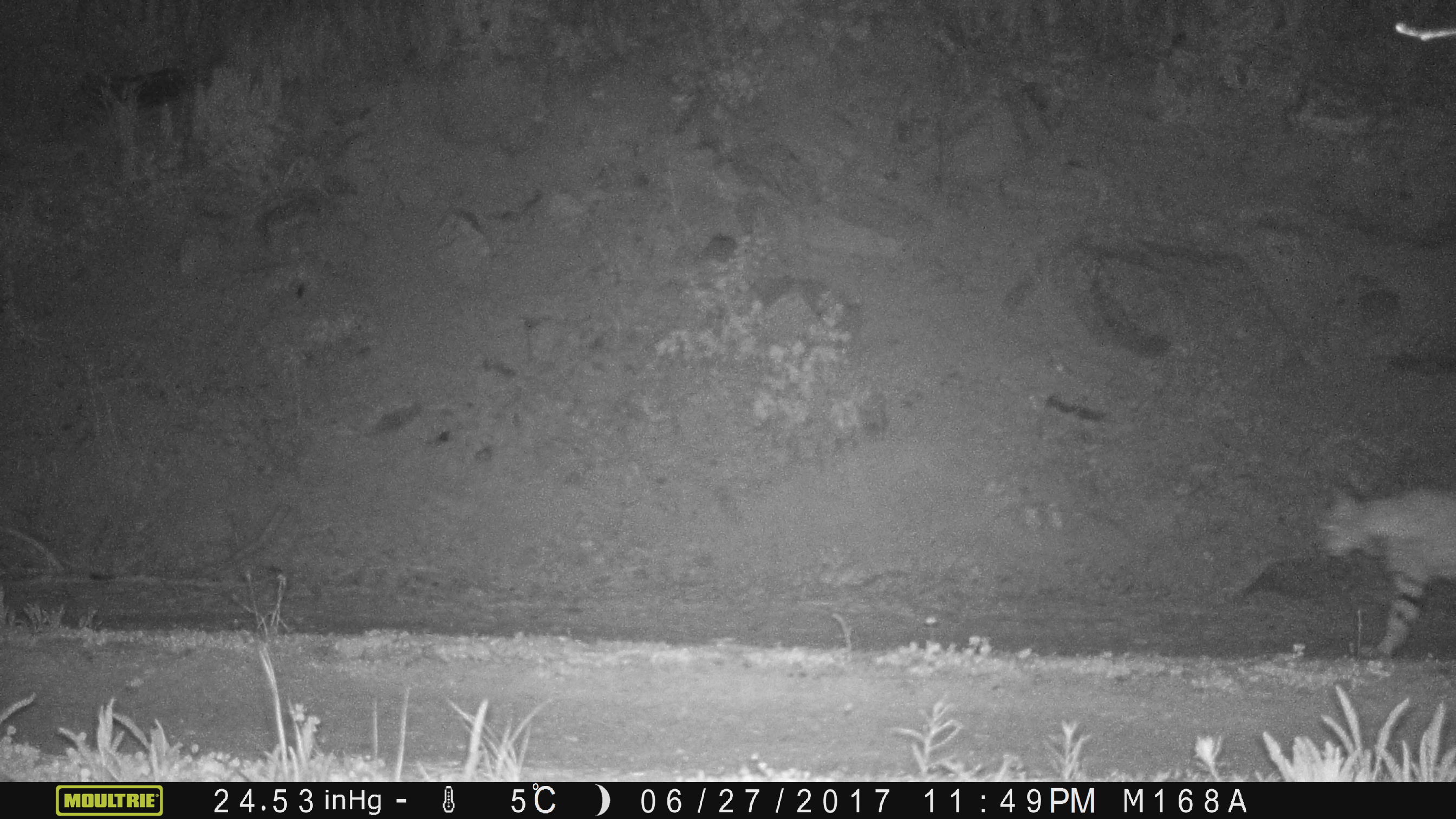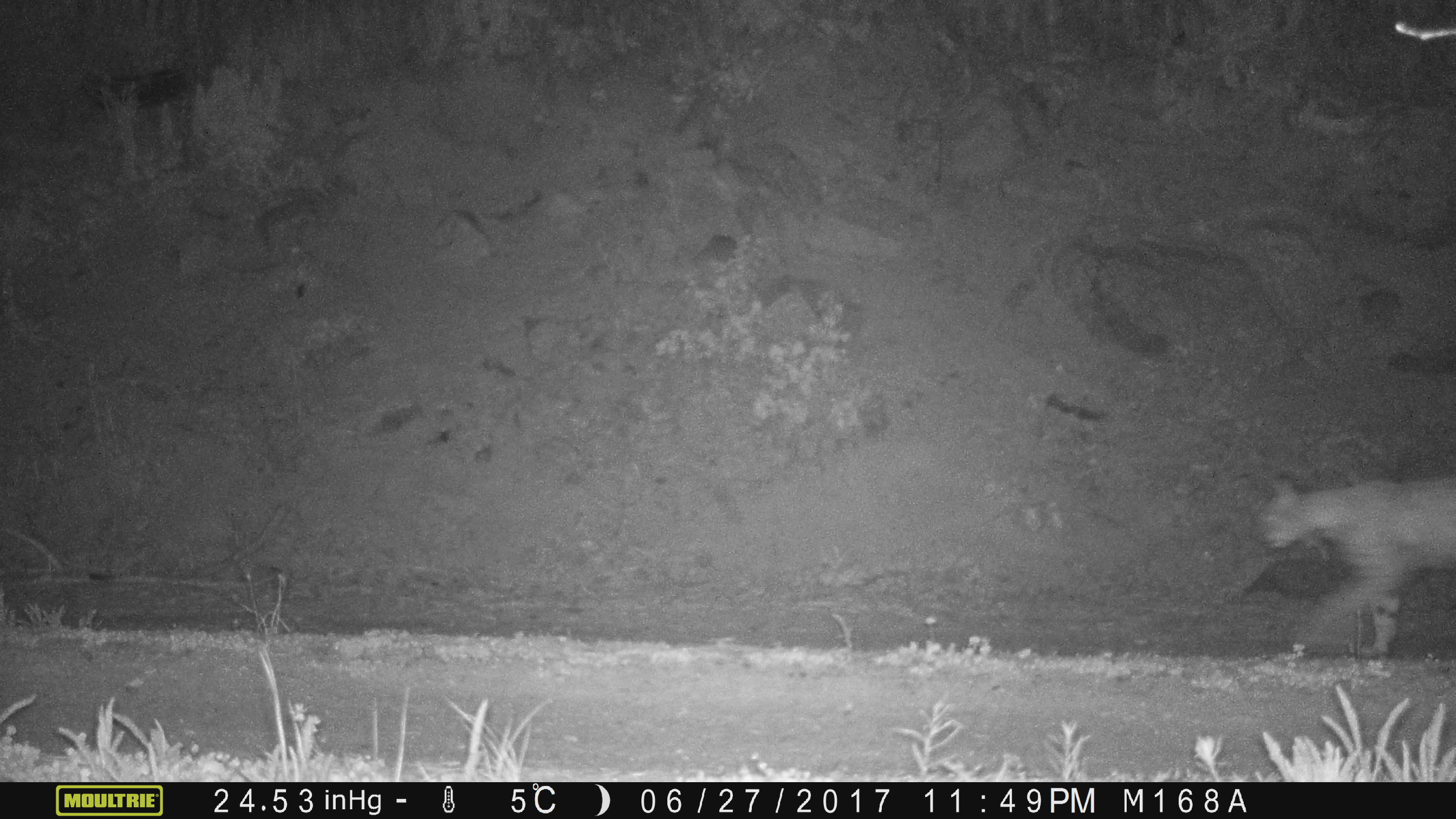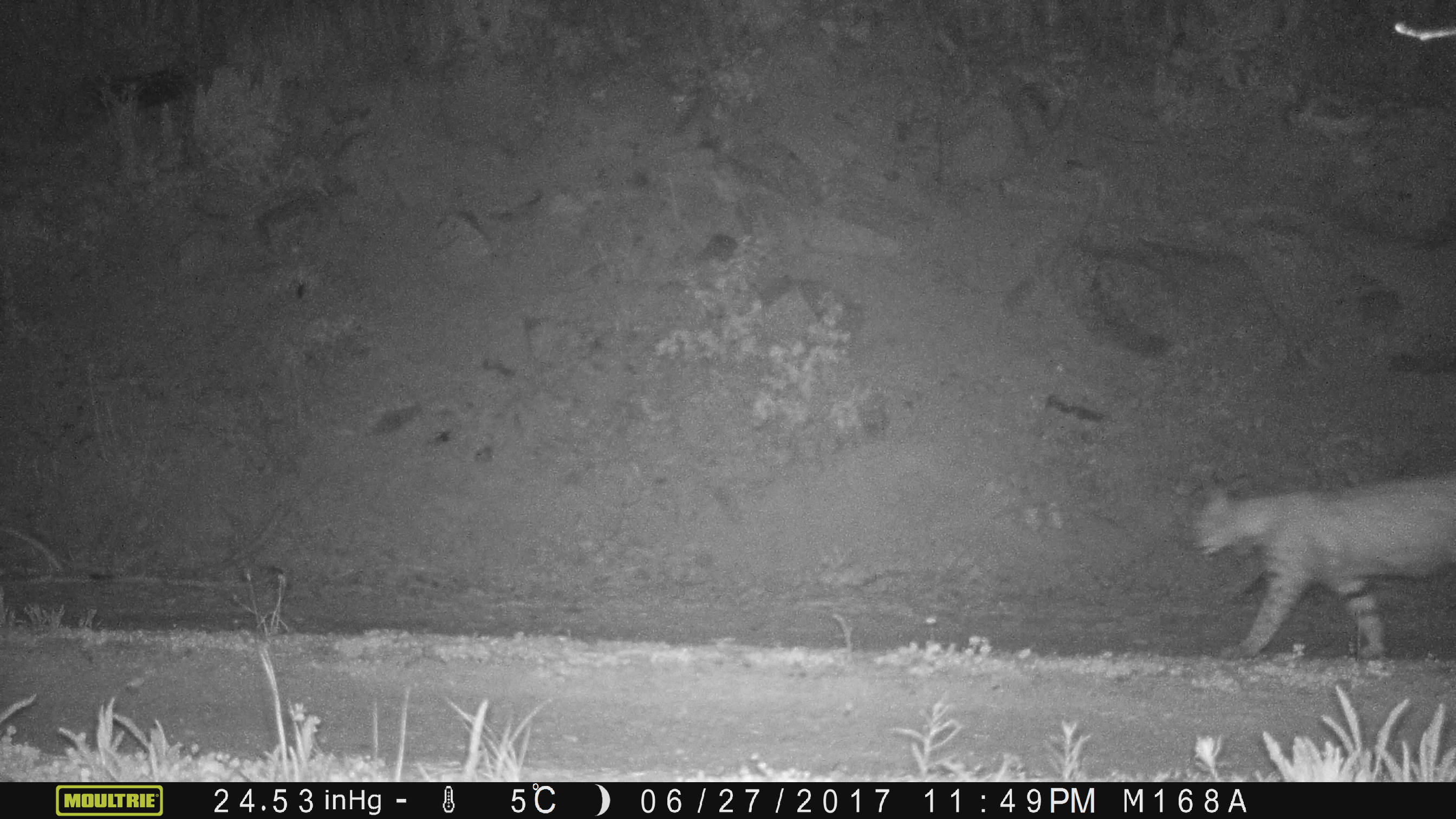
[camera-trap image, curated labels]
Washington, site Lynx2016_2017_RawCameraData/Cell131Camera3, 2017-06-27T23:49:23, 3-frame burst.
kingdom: Animalia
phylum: Chordata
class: Mammalia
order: Carnivora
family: Felidae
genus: Lynx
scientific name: Lynx rufus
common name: bobcat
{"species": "Lynx rufus (bobcat)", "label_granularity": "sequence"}